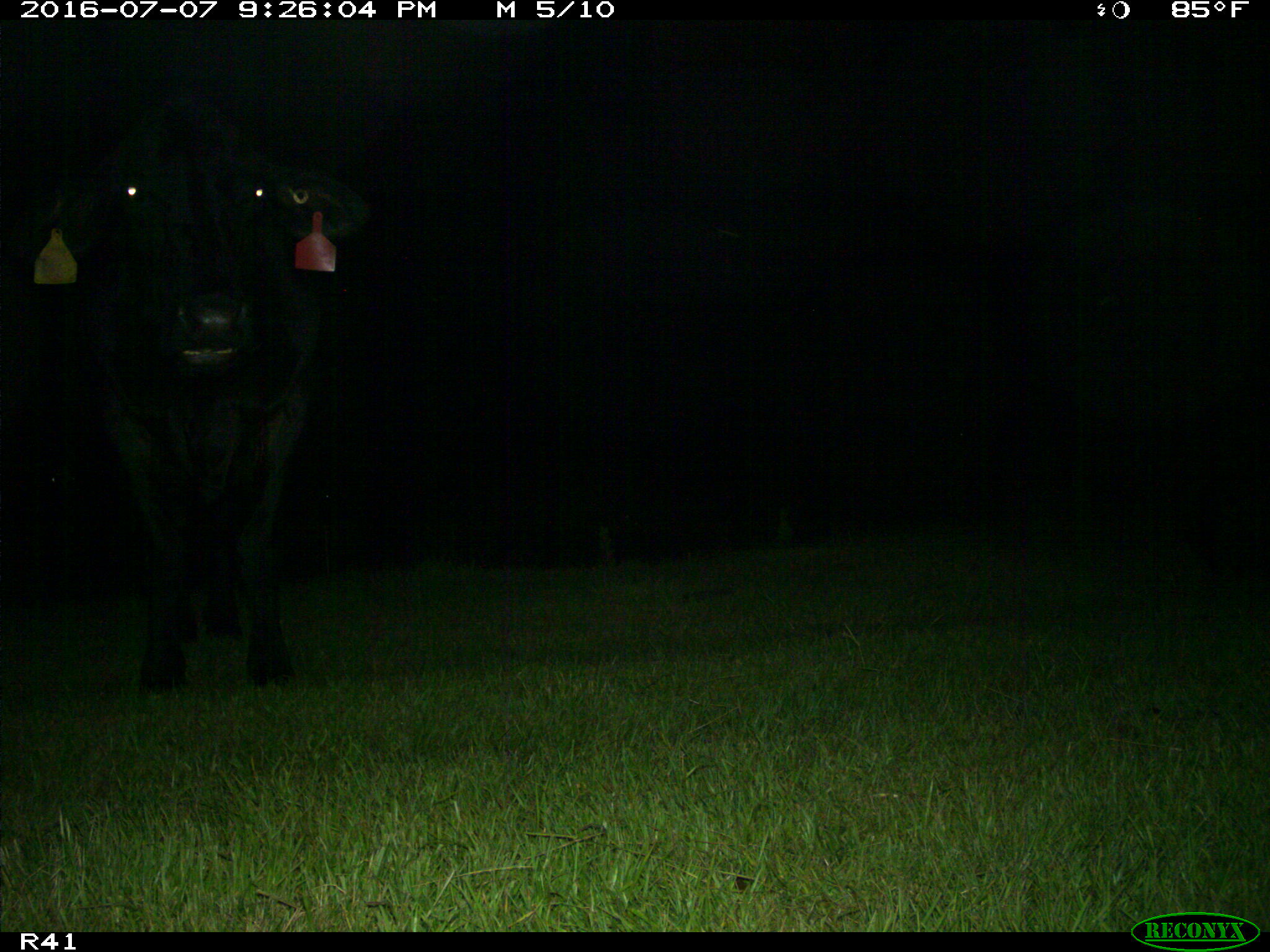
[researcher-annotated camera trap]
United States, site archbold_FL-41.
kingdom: Animalia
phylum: Chordata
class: Mammalia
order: Artiodactyla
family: Bovidae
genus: Bos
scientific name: Bos taurus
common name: domestic cow